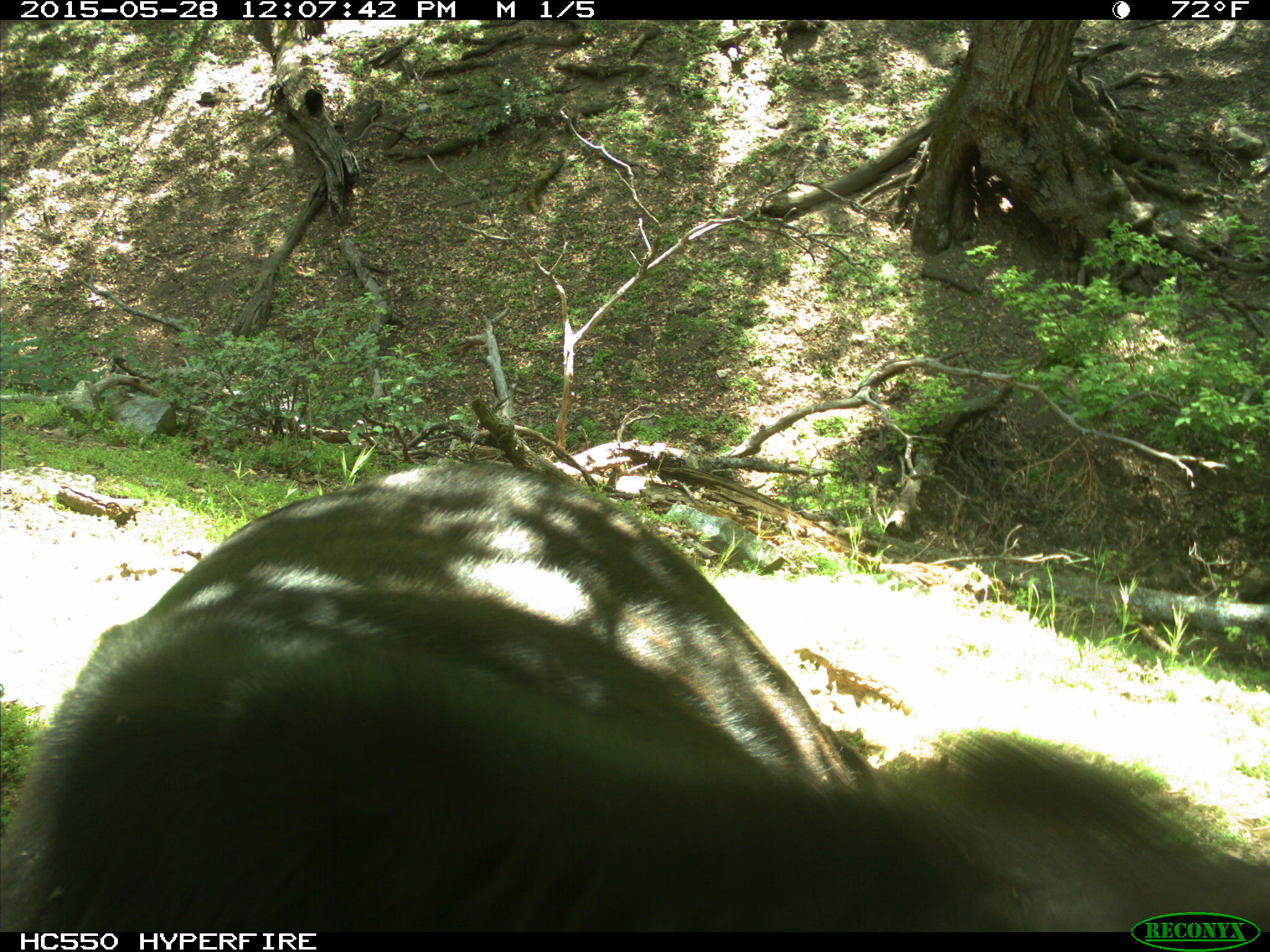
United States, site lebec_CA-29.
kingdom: Animalia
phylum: Chordata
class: Mammalia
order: Artiodactyla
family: Bovidae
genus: Bos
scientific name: Bos taurus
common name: domestic cow